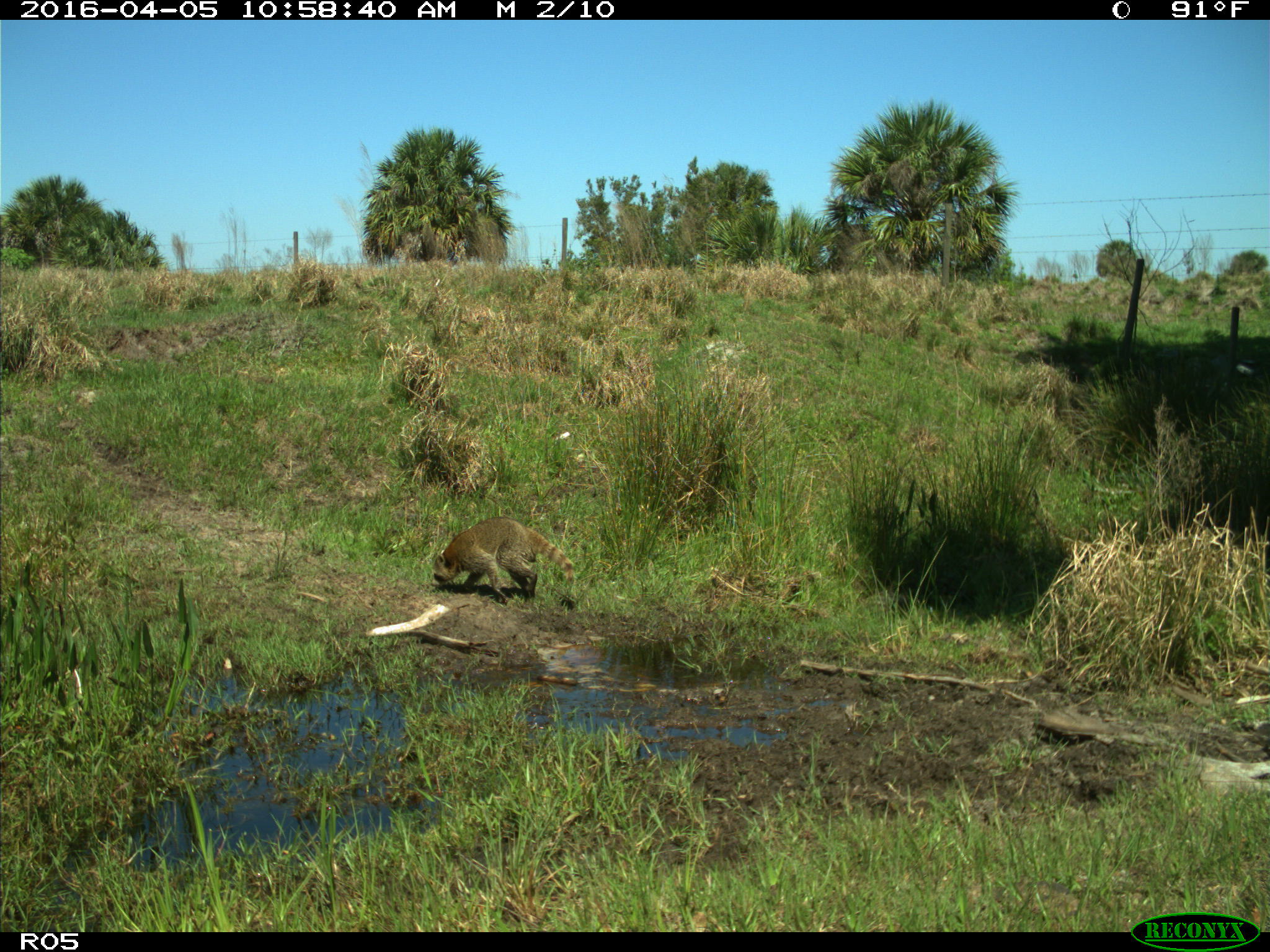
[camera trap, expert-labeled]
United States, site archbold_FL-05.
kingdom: Animalia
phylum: Chordata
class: Mammalia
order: Carnivora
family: Procyonidae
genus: Procyon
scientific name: Procyon lotor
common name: common raccoon